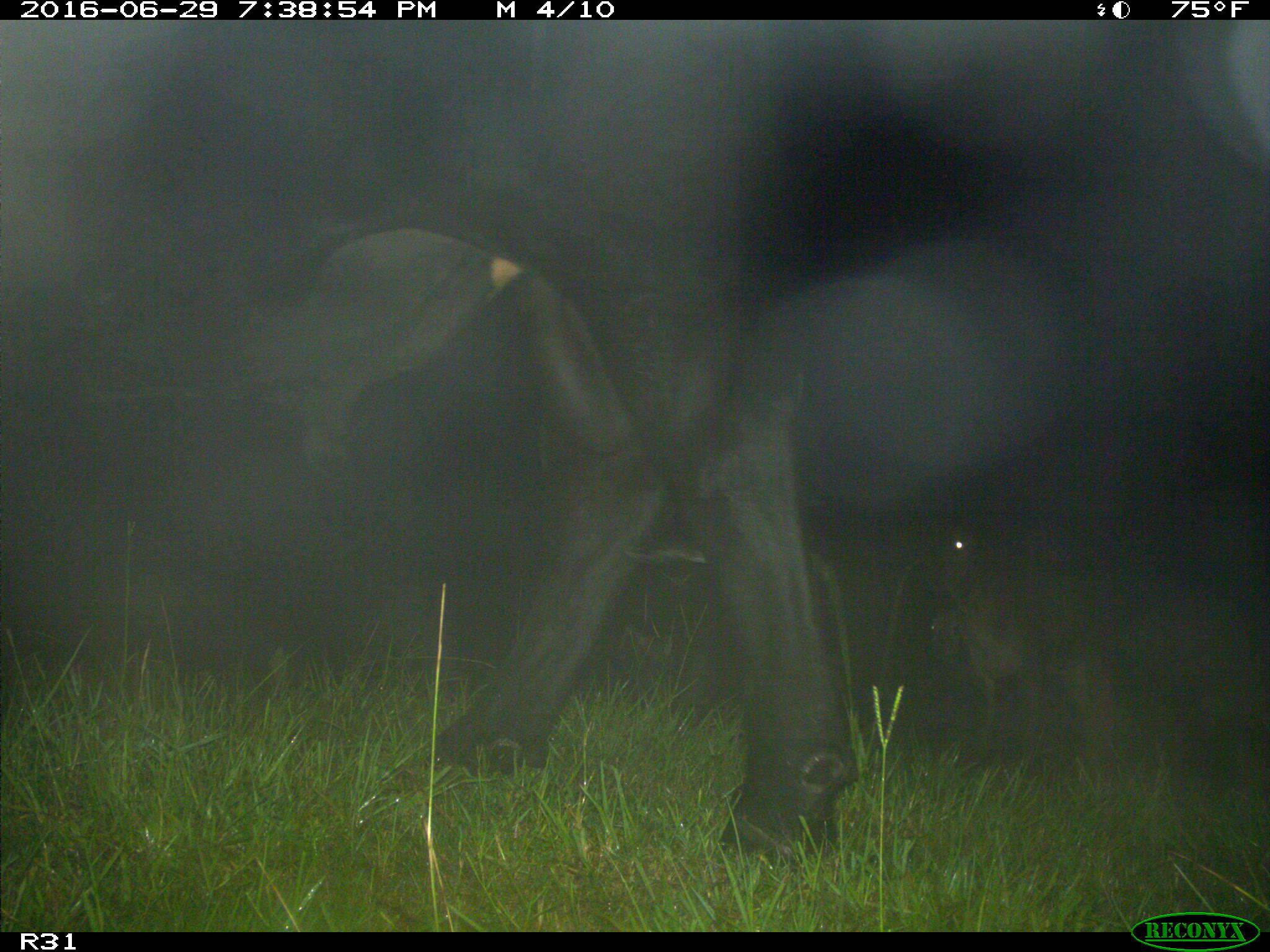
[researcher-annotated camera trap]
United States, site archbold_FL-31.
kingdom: Animalia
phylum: Chordata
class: Mammalia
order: Artiodactyla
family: Bovidae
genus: Bos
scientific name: Bos taurus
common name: domestic cow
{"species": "Bos taurus (domestic cow)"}